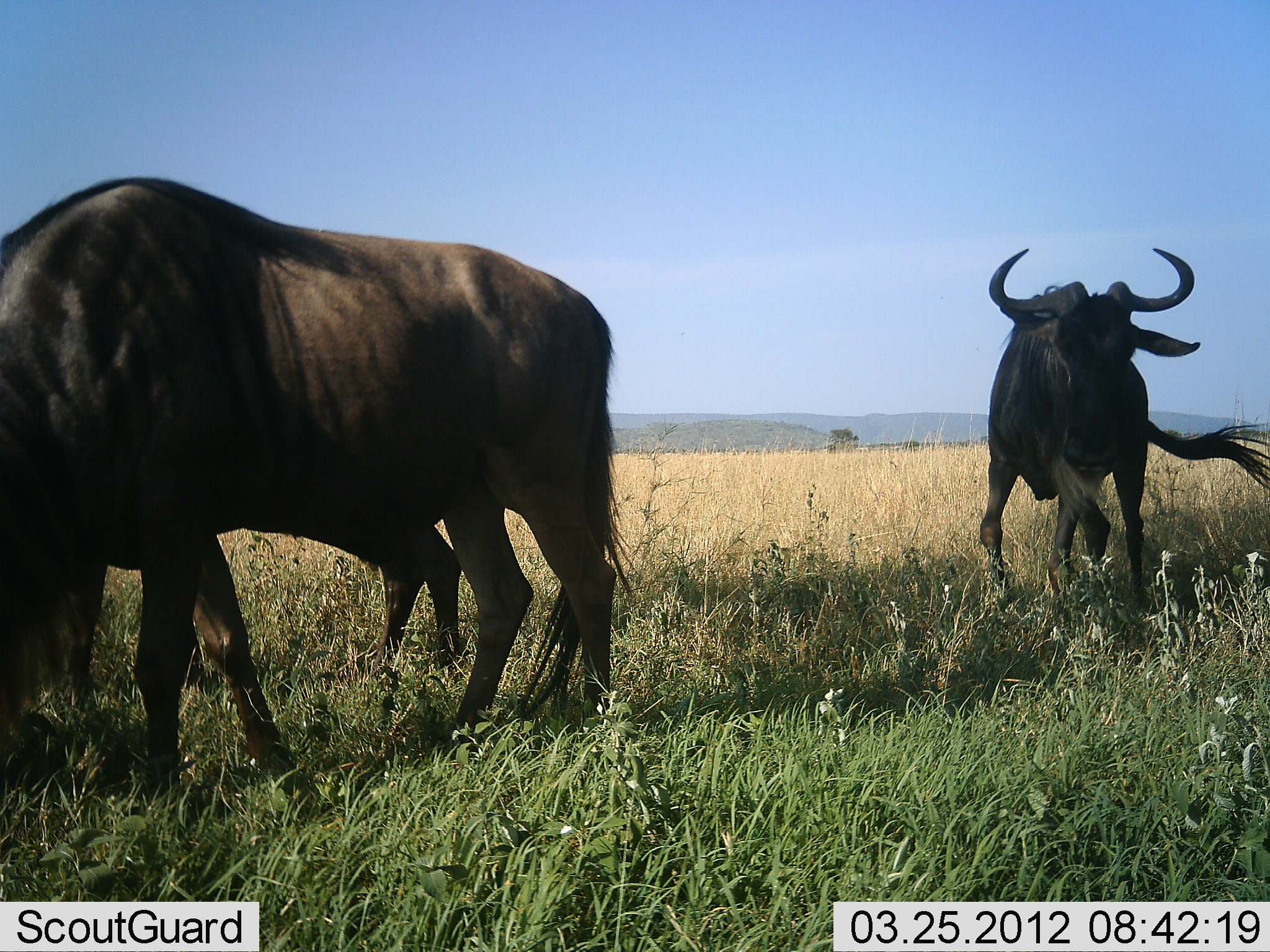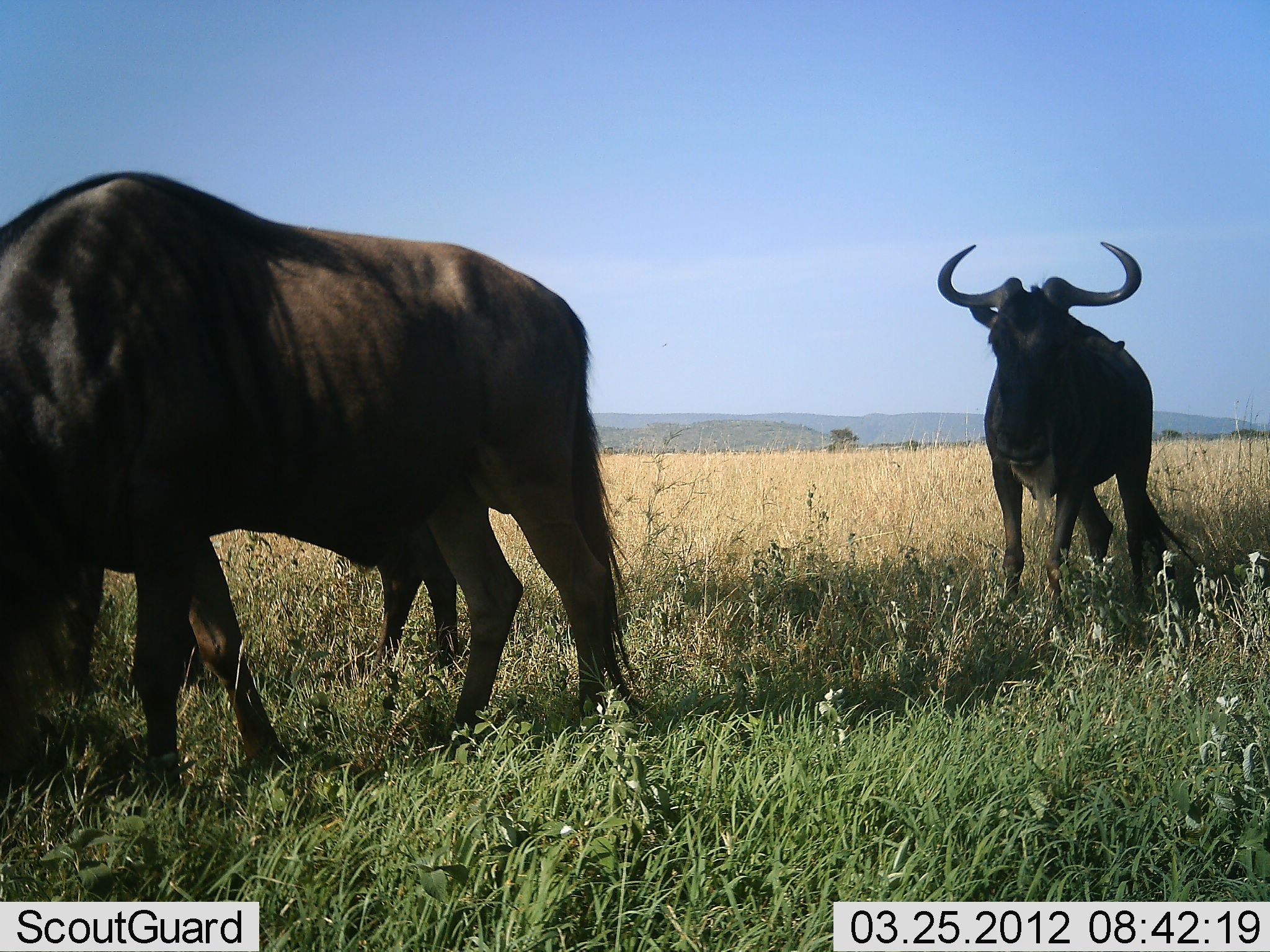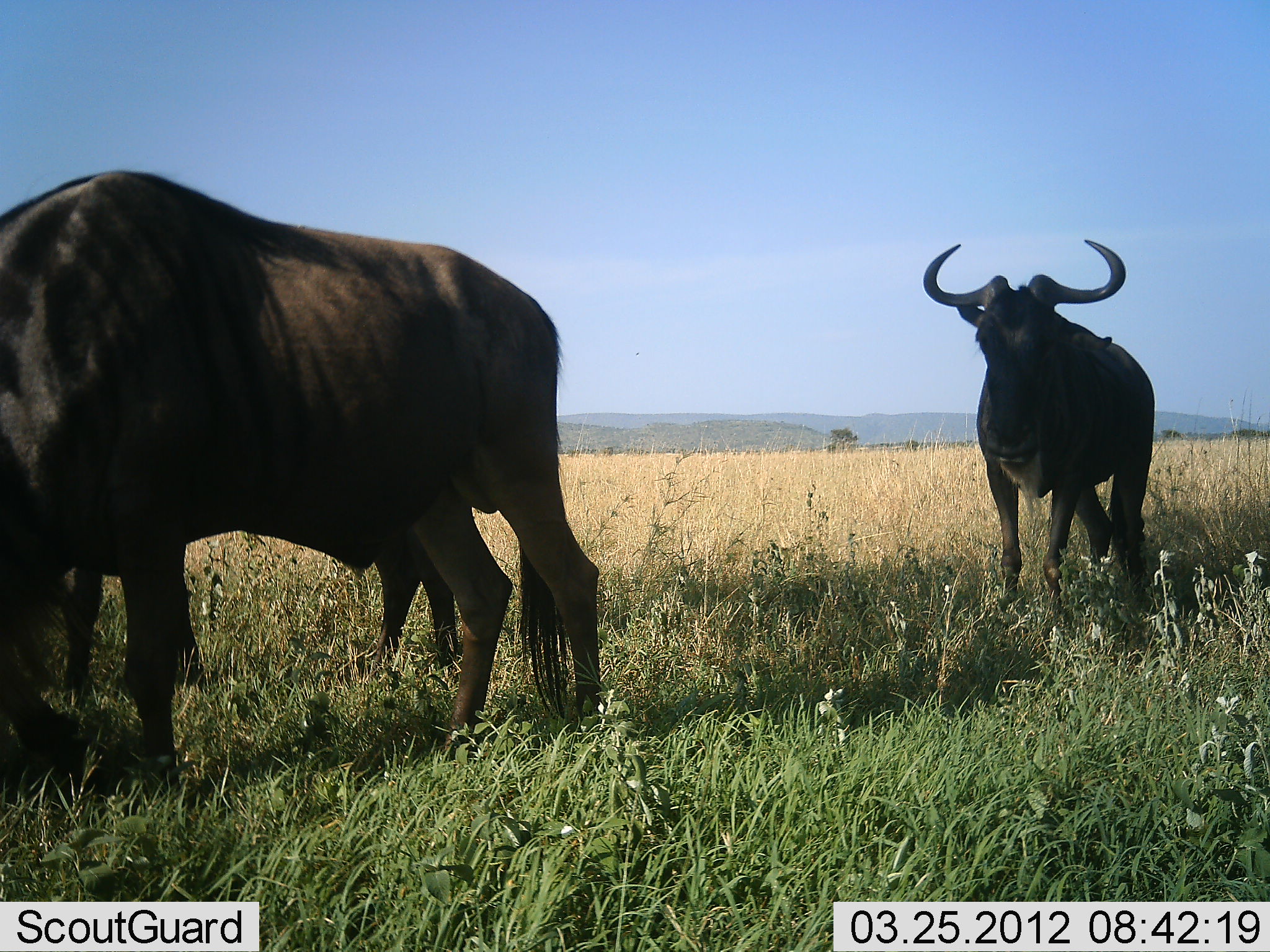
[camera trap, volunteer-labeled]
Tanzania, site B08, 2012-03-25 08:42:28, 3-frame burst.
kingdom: Animalia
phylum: Chordata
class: Mammalia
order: Artiodactyla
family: Bovidae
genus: Connochaetes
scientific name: Connochaetes taurinus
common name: blue wildebeest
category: wildebeest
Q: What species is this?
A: Wildebeest (blue wildebeest) (Connochaetes taurinus).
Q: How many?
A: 3.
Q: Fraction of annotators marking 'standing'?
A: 88%.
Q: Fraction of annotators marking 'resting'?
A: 0%.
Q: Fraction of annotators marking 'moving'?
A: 12%.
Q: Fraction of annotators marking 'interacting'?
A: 6%.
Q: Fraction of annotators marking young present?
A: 0%.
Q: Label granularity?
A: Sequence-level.